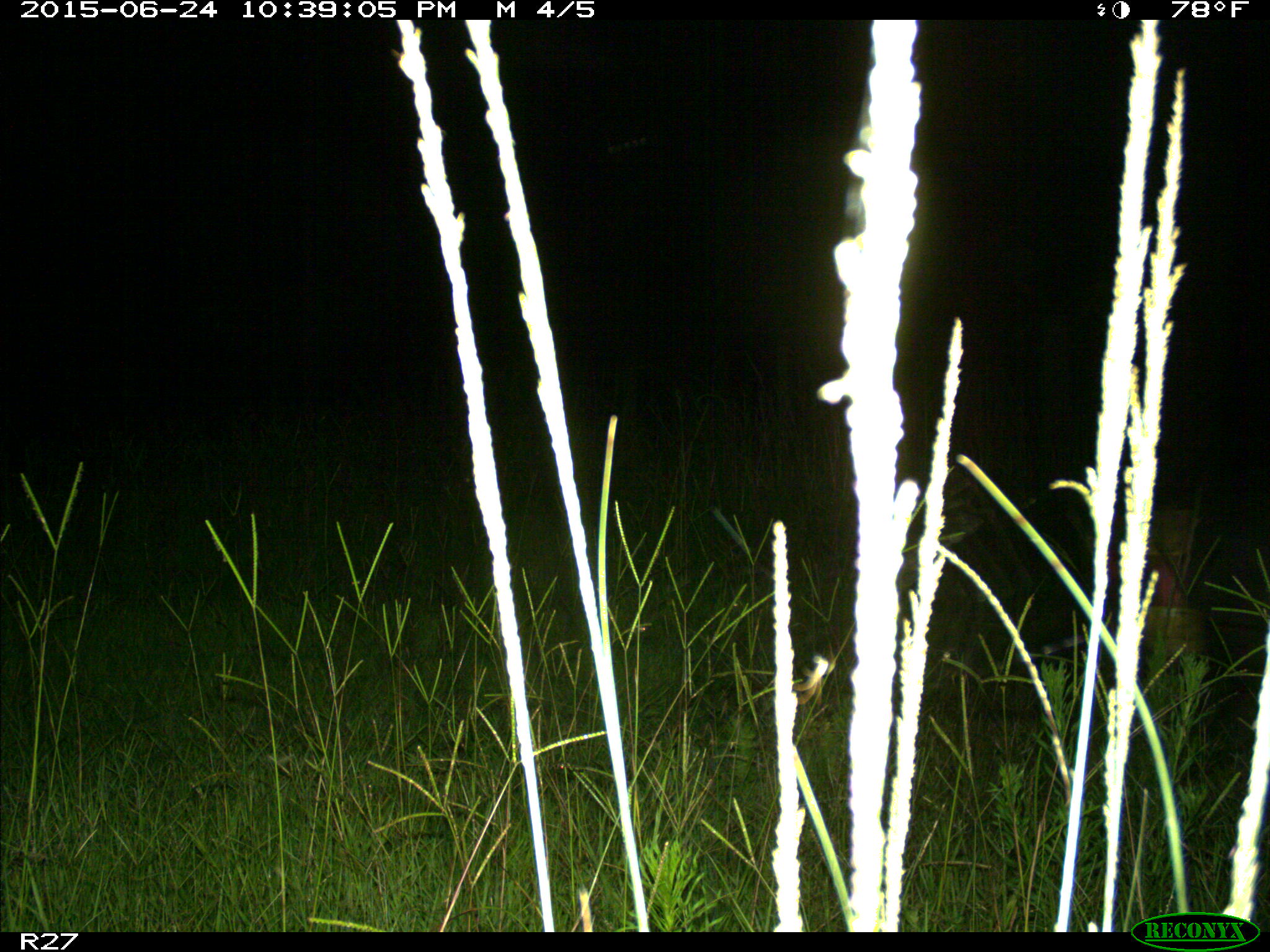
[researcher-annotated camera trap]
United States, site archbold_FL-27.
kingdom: Animalia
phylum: Chordata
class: Mammalia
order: Artiodactyla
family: Suidae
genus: Sus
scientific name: Sus scrofa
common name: wild boar